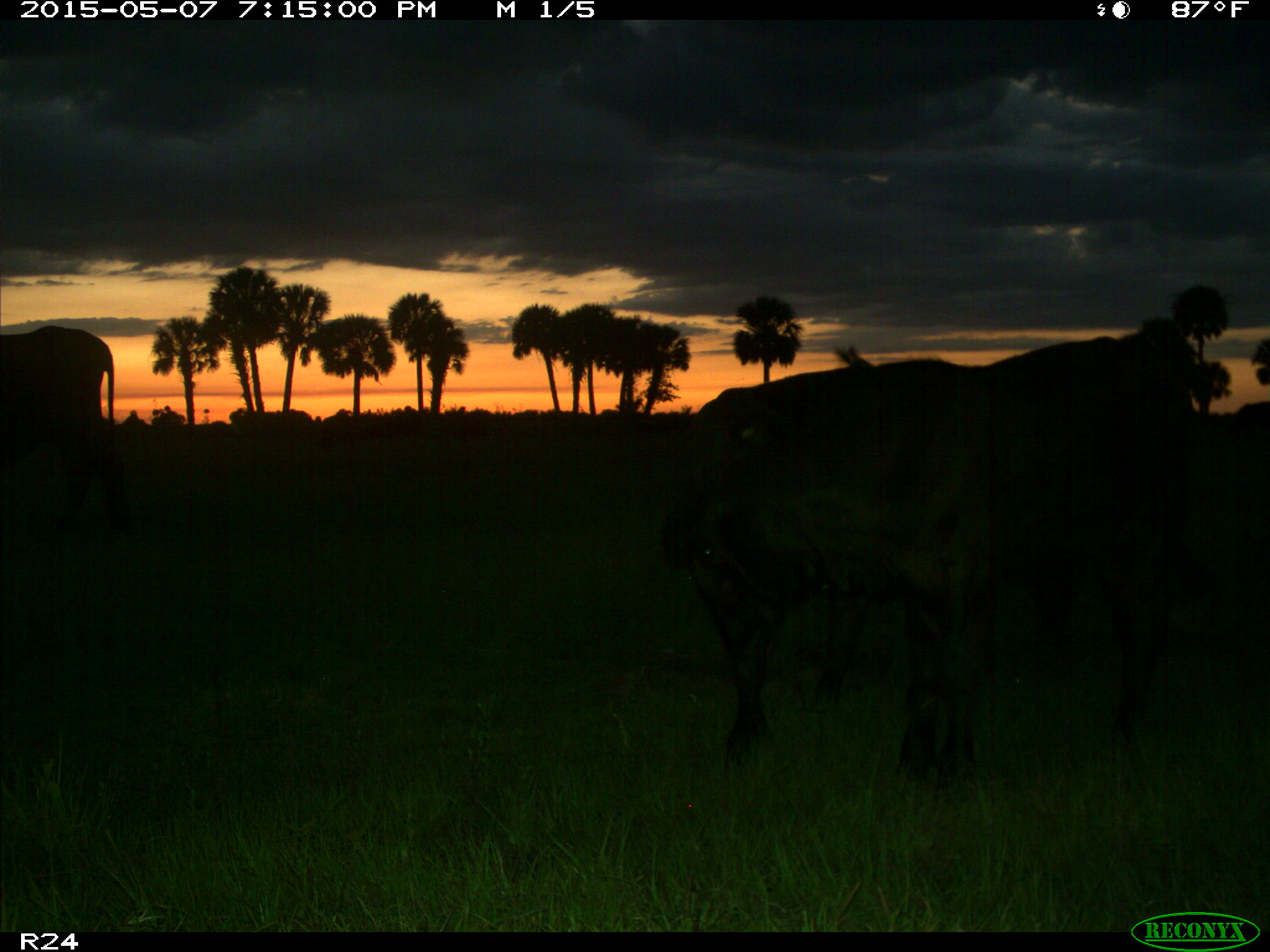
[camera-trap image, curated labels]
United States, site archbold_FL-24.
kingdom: Animalia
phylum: Chordata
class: Mammalia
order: Artiodactyla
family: Bovidae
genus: Bos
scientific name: Bos taurus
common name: domestic cow